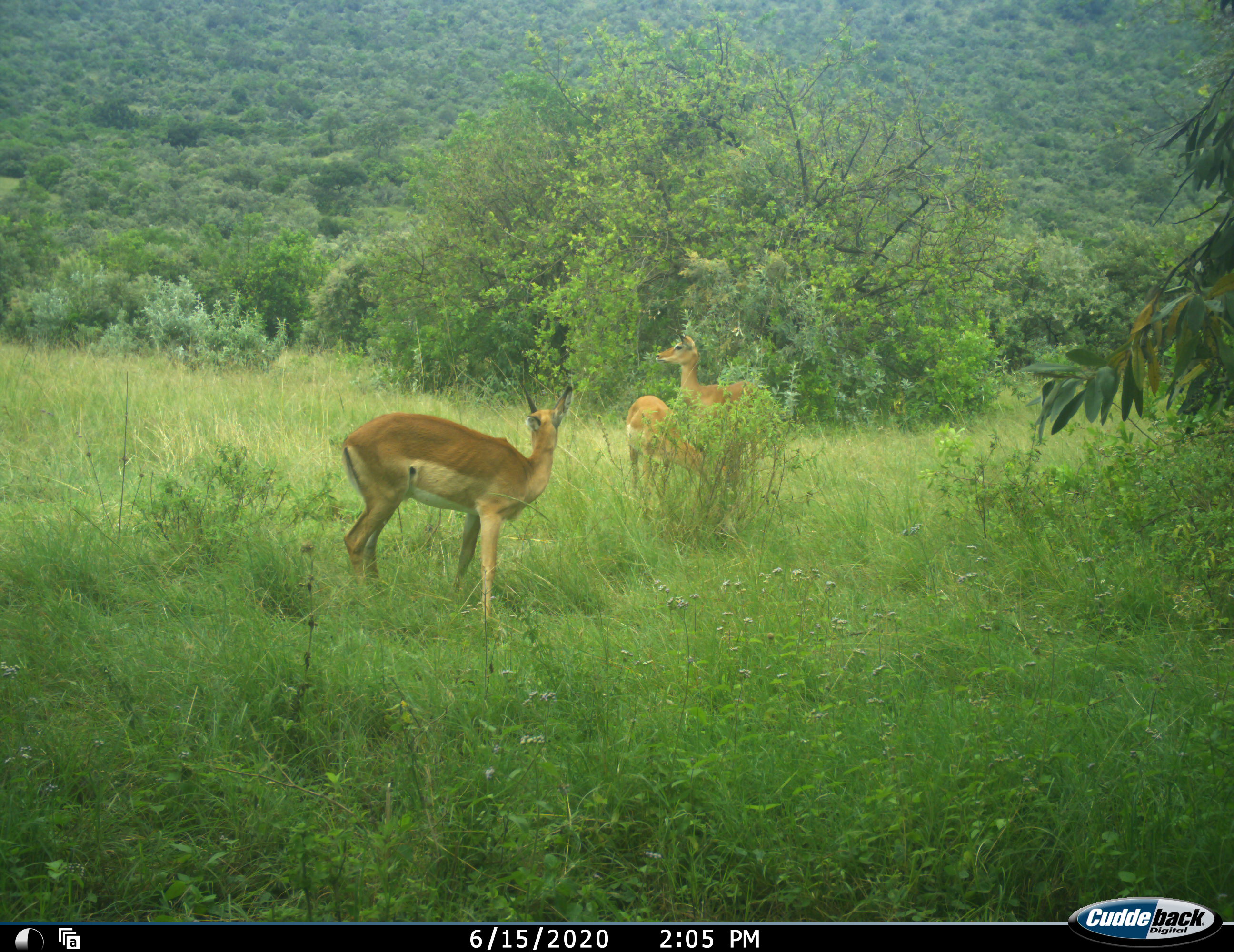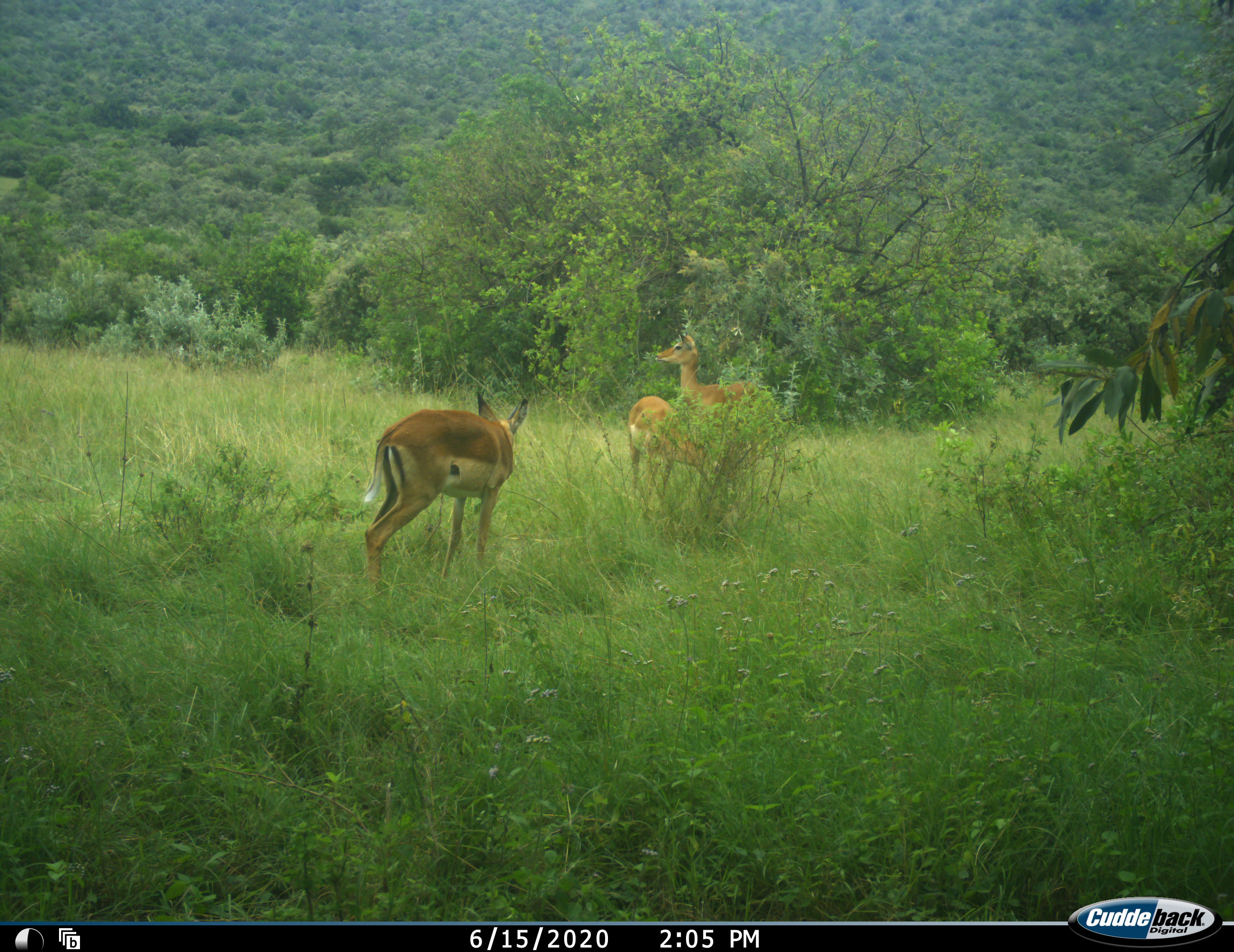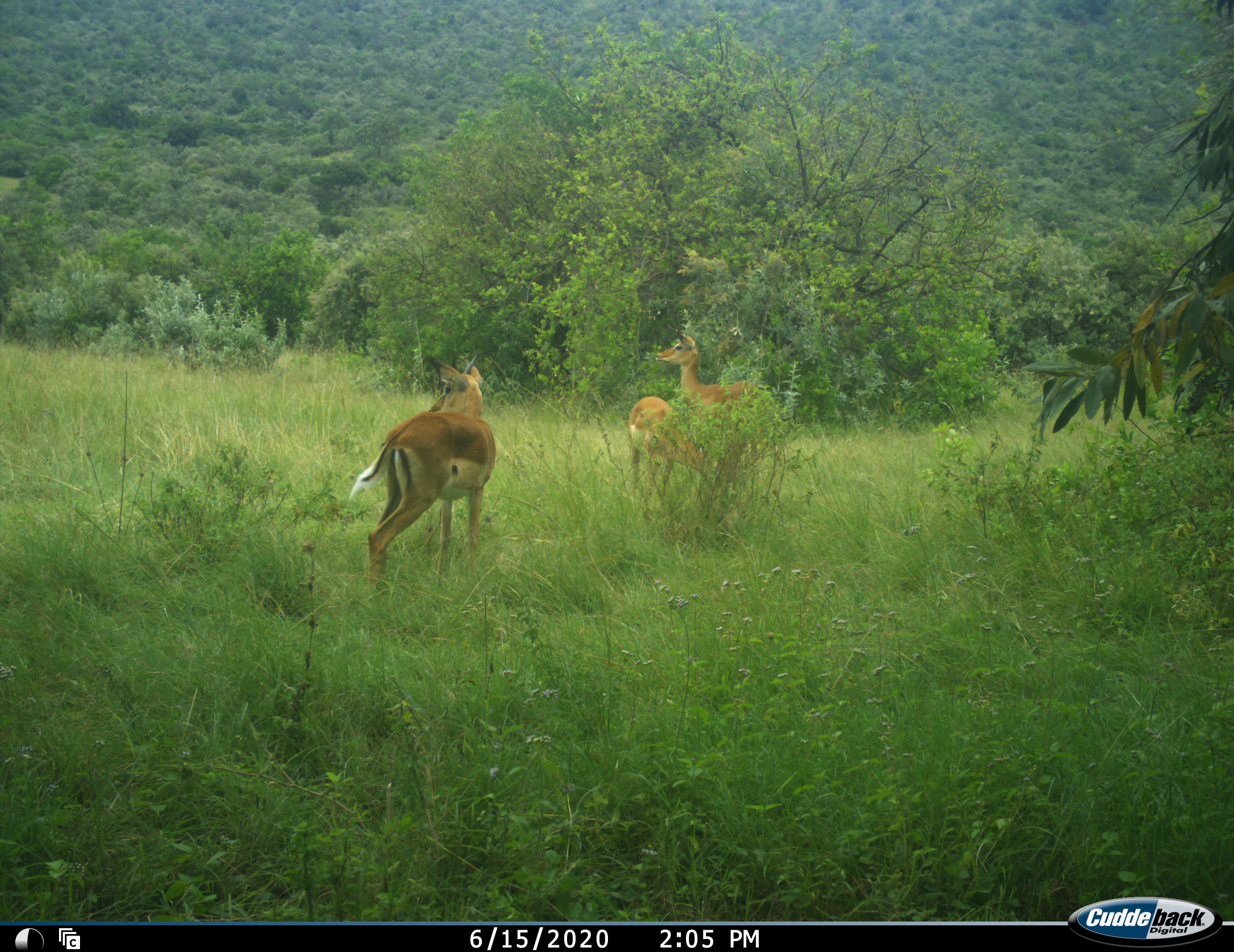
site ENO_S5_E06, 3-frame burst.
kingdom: Animalia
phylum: Chordata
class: Mammalia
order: Artiodactyla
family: Bovidae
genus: Aepyceros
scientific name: Aepyceros melampus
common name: impala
Impala (Aepyceros melampus), count 3. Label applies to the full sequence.